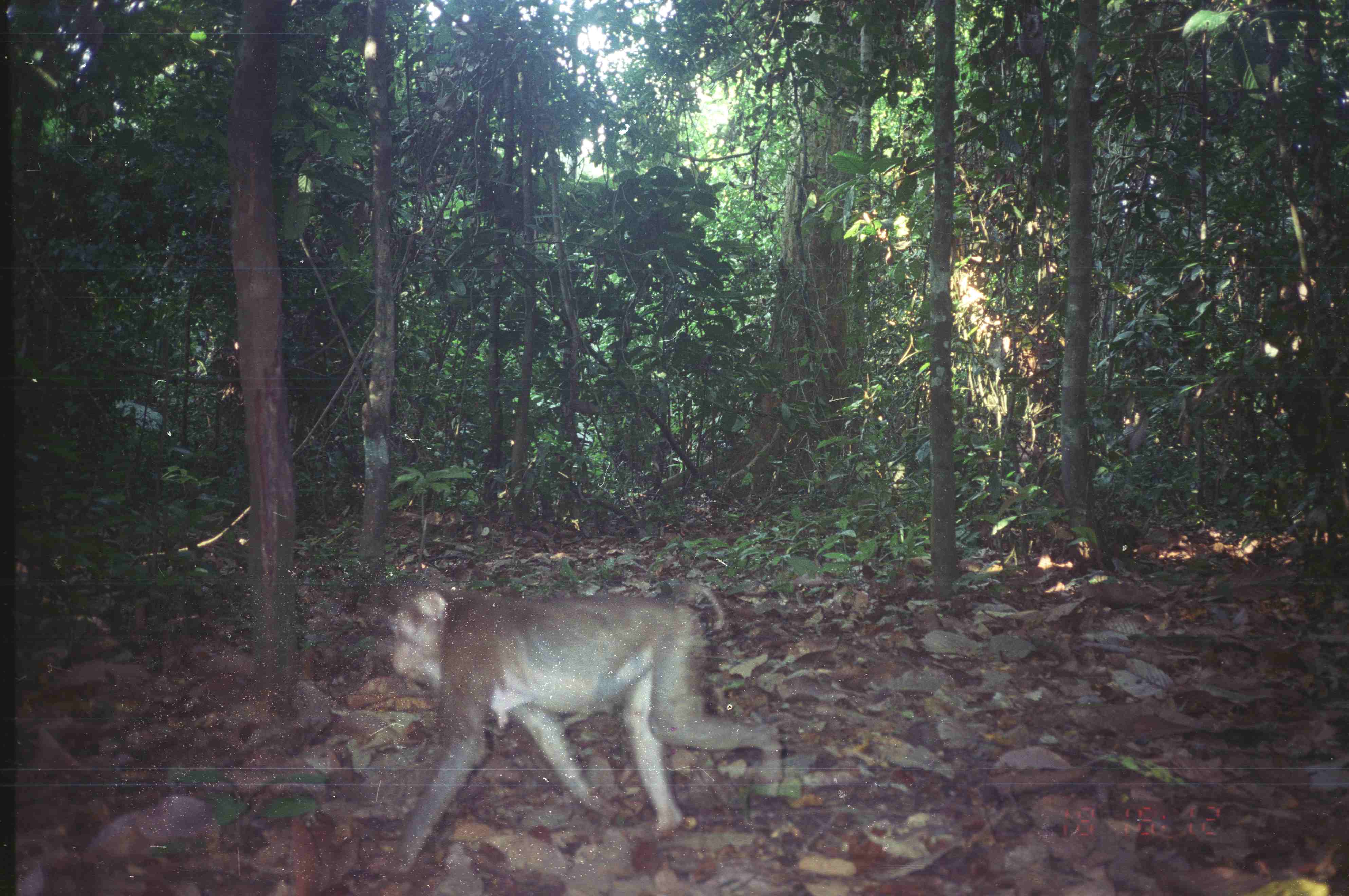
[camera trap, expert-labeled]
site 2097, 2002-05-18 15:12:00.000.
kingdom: Animalia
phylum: Chordata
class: Mammalia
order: Primates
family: Cercopithecidae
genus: Macaca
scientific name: Macaca nemestrina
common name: southern pig-tailed macaque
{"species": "Macaca nemestrina (southern pig-tailed macaque)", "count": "1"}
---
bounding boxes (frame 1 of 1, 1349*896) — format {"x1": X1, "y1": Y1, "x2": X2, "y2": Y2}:
macaca nemestrina: {"x1": 383, "y1": 572, "x2": 784, "y2": 872}